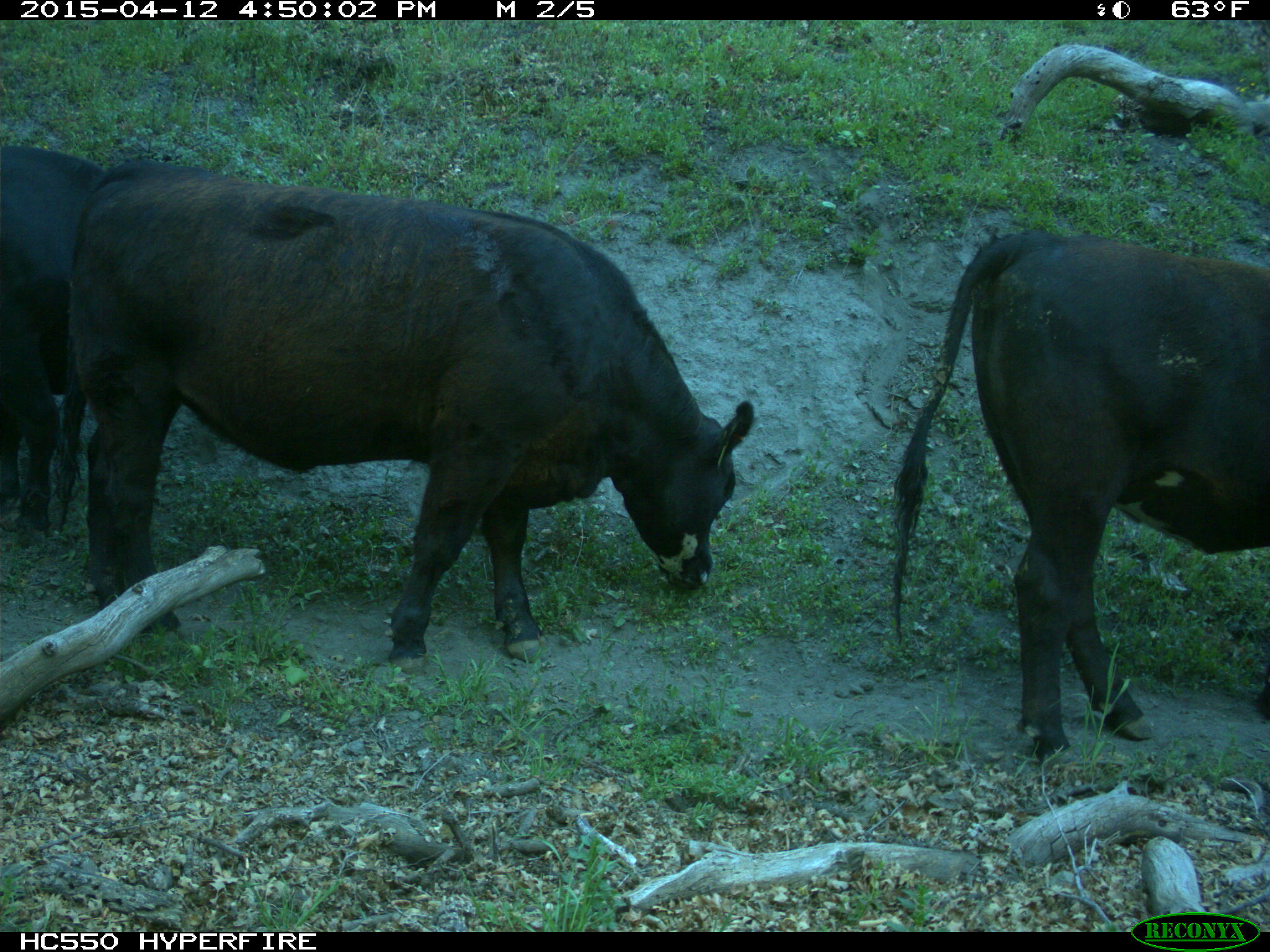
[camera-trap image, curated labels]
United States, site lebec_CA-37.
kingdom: Animalia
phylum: Chordata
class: Mammalia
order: Artiodactyla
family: Bovidae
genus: Bos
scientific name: Bos taurus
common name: domestic cow